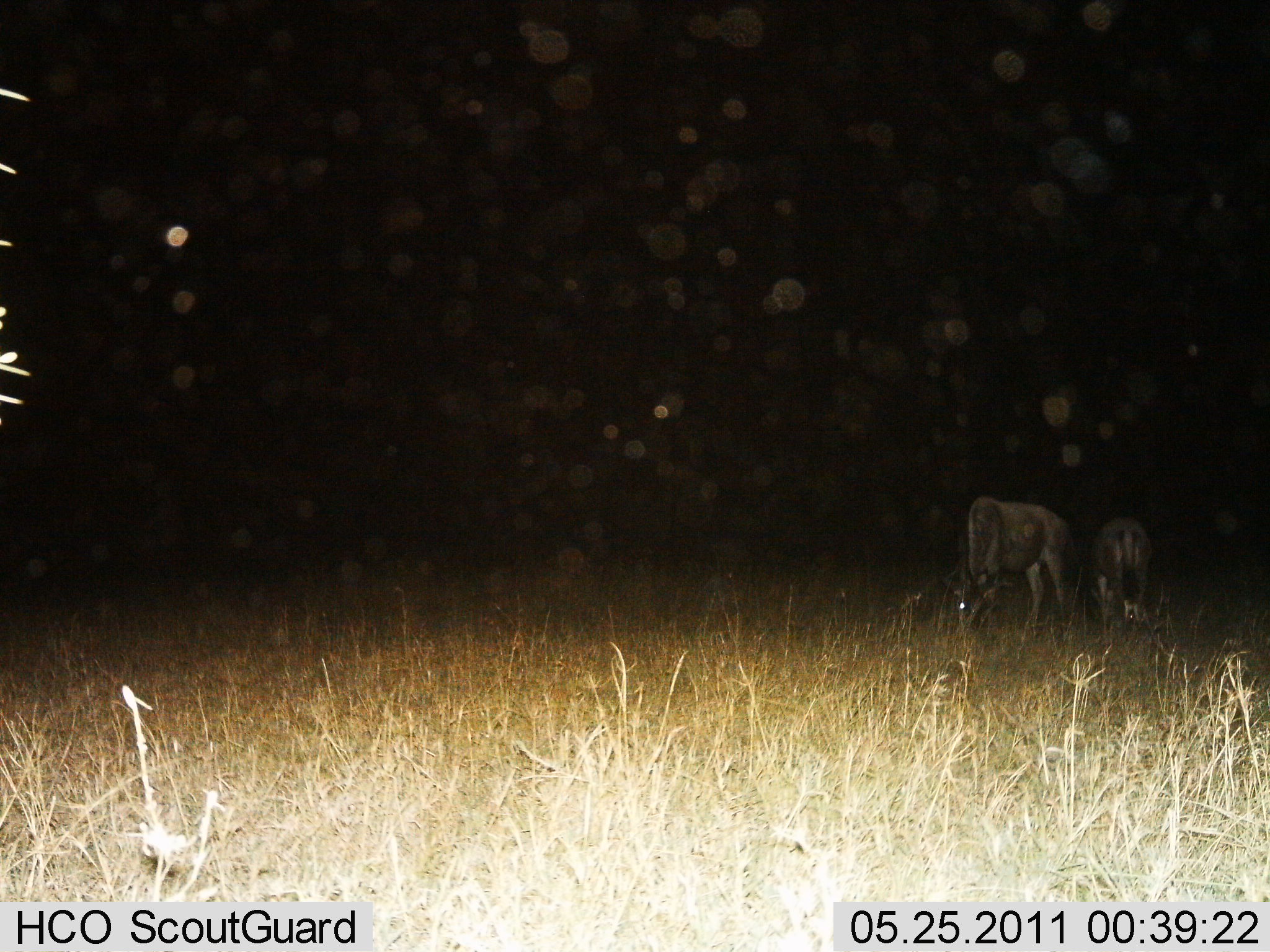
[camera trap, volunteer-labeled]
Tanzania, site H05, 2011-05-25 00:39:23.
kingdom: Animalia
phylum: Chordata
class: Mammalia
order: Artiodactyla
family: Bovidae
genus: Connochaetes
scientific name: Connochaetes taurinus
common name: blue wildebeest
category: wildebeest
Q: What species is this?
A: Wildebeest (blue wildebeest) (Connochaetes taurinus).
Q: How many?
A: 2.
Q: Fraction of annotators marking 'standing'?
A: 0%.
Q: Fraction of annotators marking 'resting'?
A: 0%.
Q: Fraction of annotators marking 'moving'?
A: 0%.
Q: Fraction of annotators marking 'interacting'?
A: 0%.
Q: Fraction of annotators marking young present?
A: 0%.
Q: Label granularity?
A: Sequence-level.